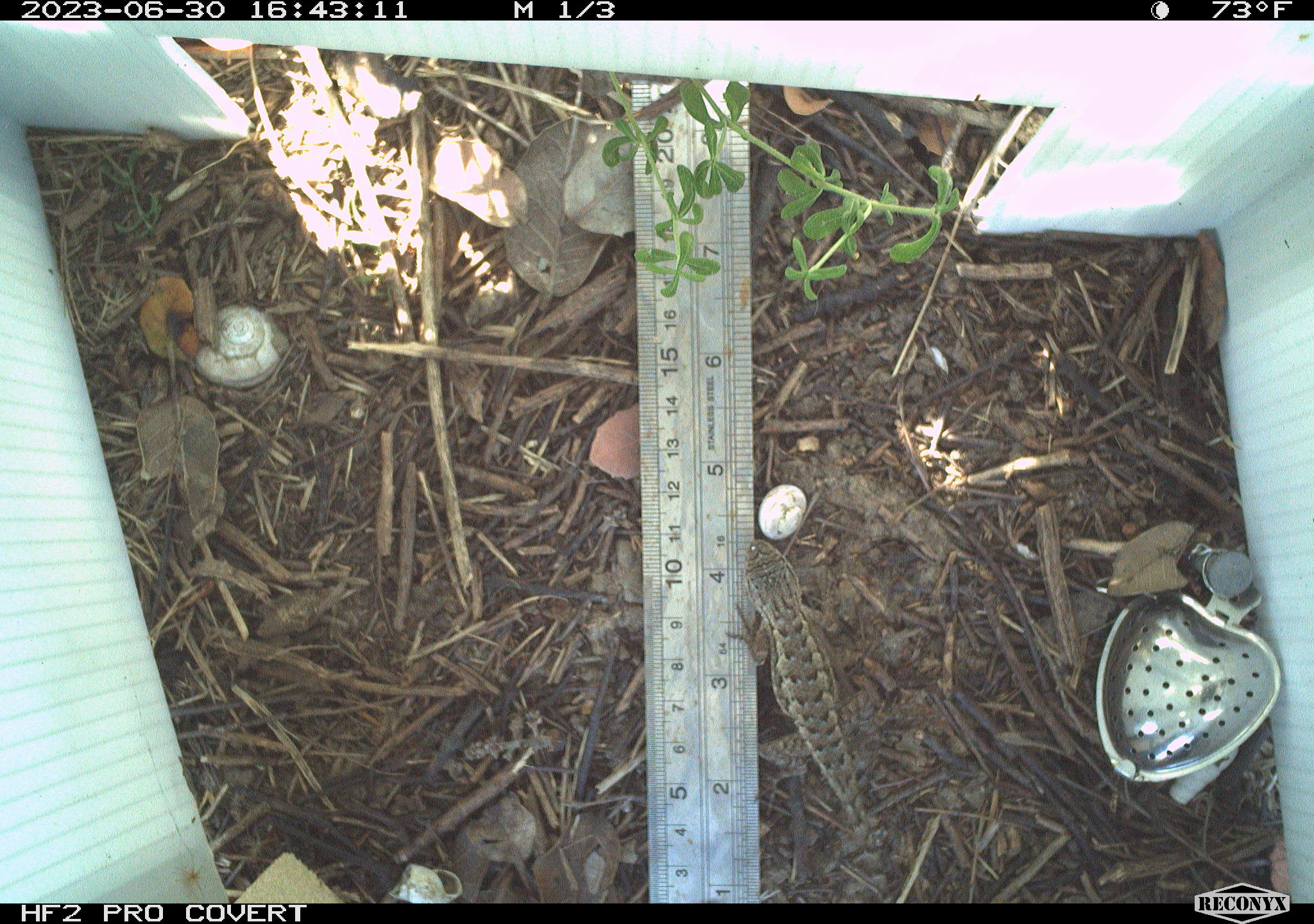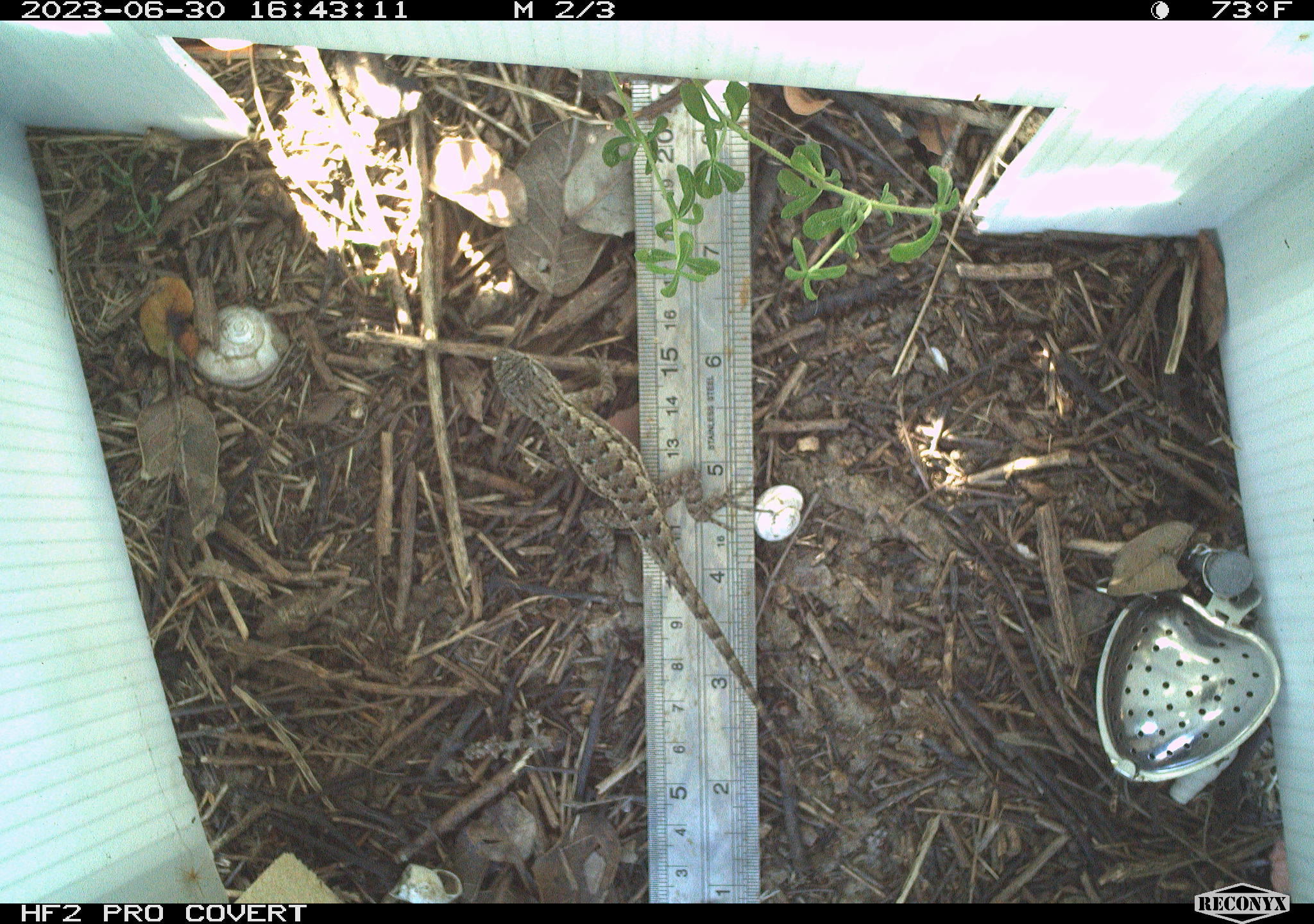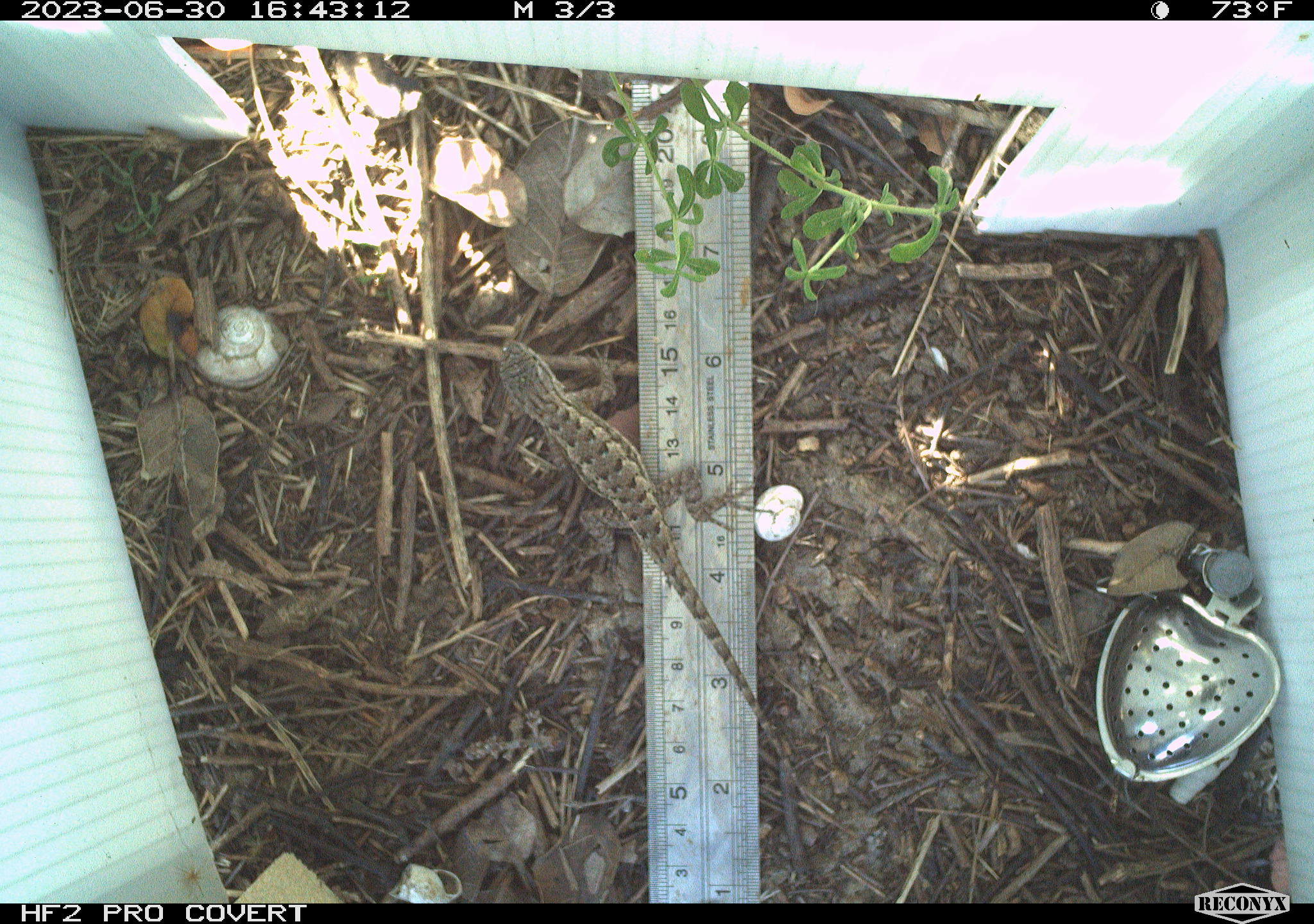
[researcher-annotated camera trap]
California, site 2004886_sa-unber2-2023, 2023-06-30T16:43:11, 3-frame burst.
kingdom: Animalia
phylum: Chordata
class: Reptilia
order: Squamata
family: Phrynosomatidae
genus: Sceloporus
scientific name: Sceloporus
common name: spiny lizards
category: sceloporus species